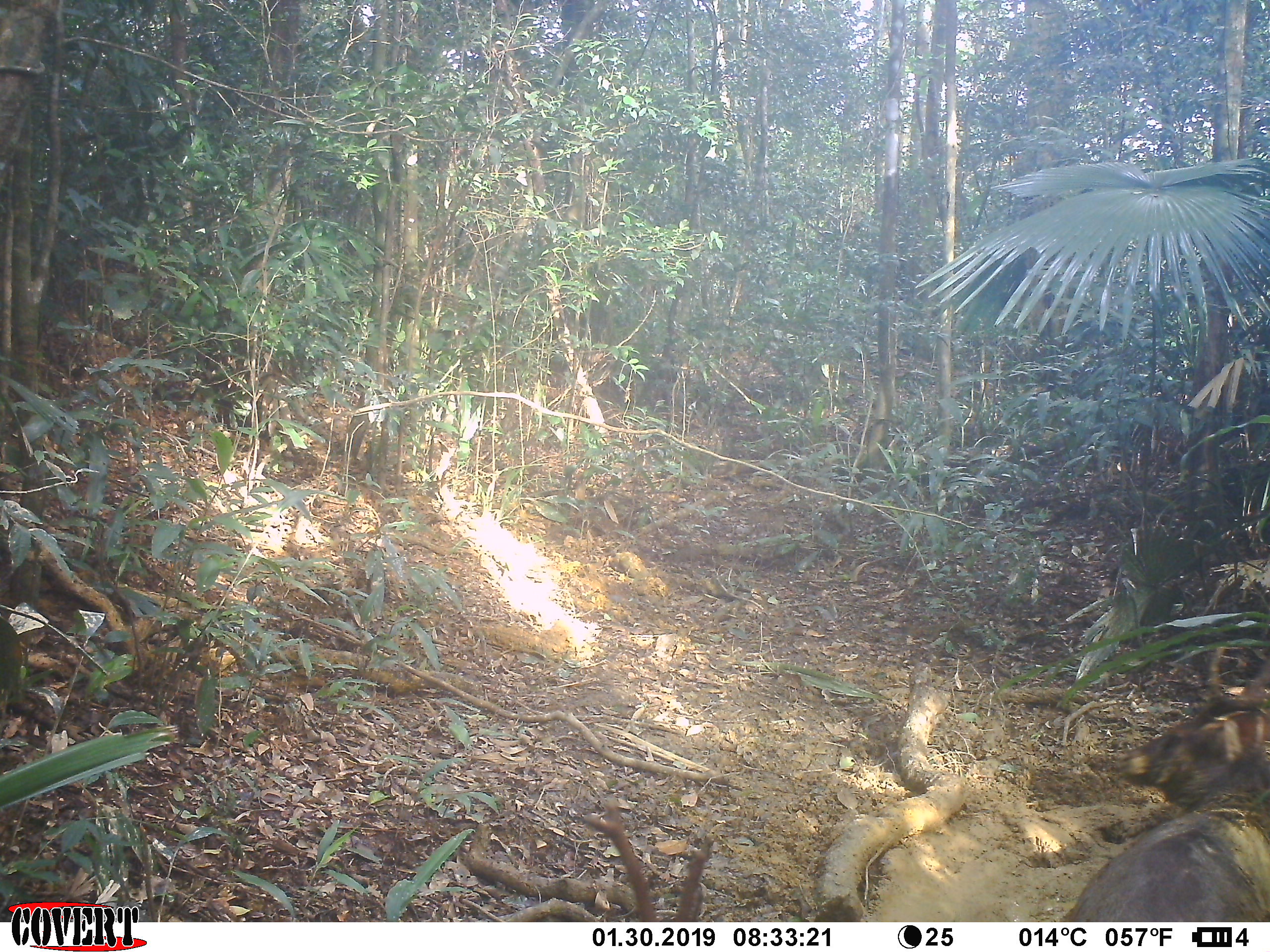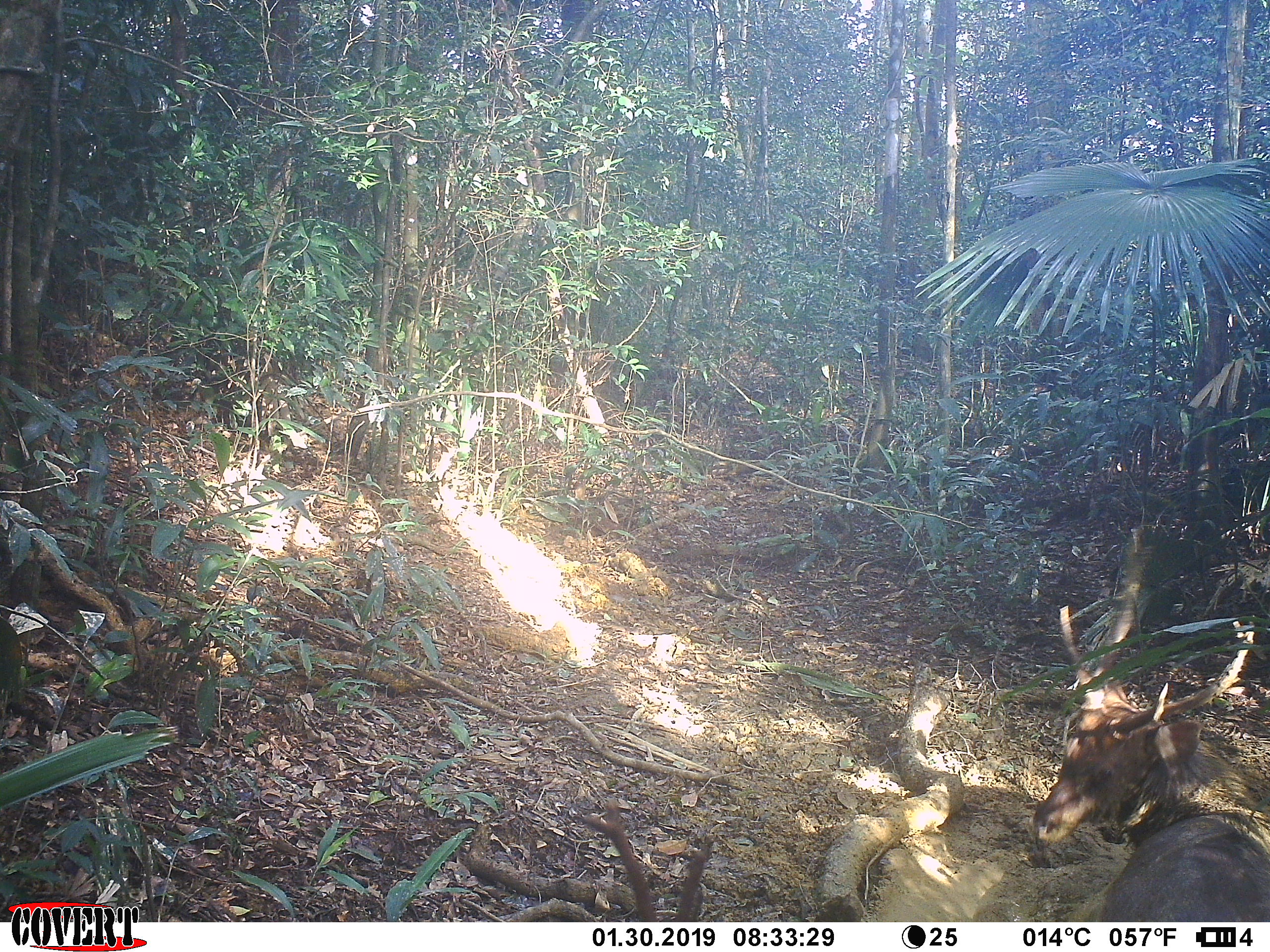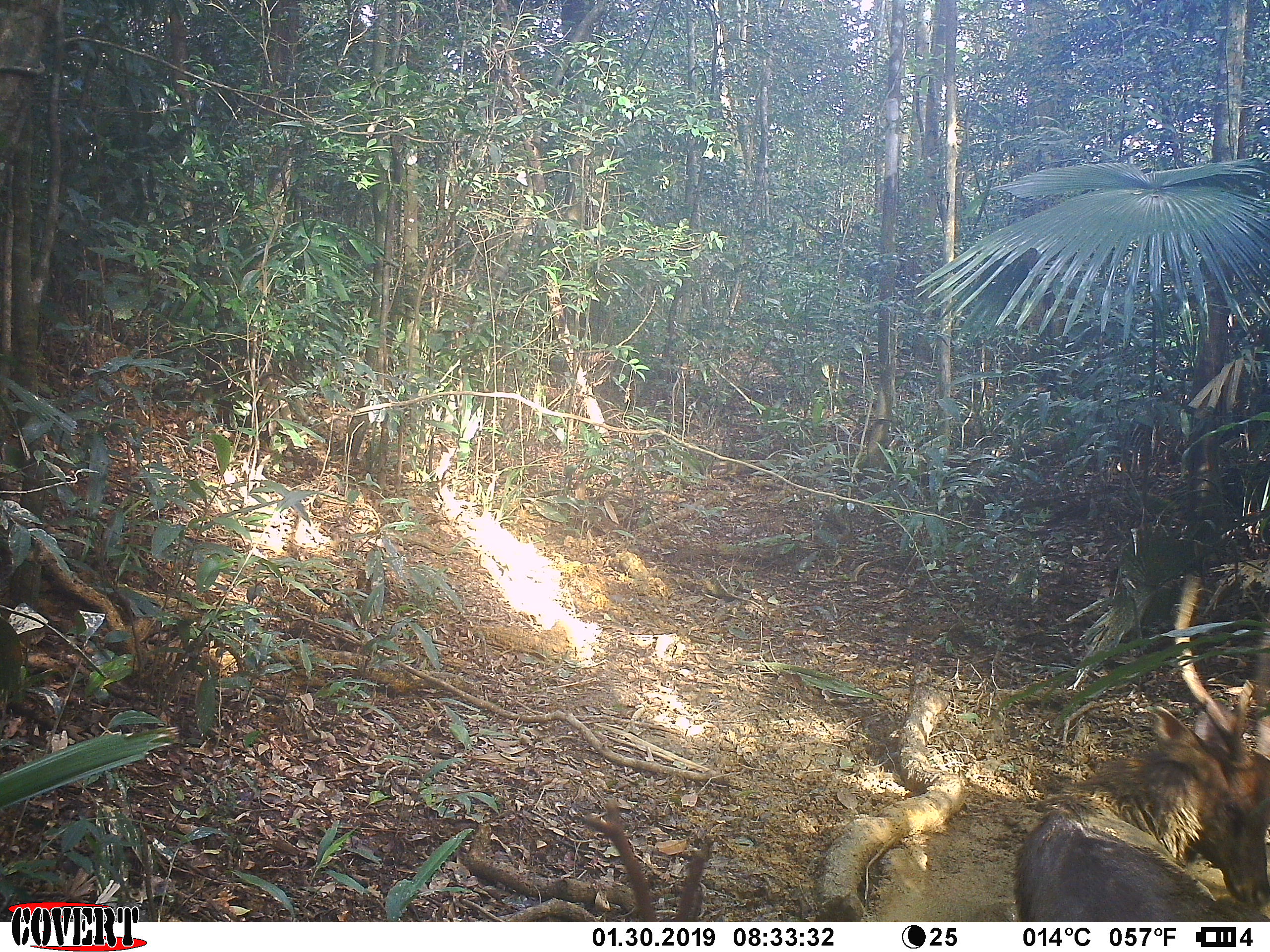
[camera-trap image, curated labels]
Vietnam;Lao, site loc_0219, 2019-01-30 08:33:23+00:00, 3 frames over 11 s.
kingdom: Animalia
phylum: Chordata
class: Mammalia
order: Artiodactyla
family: Cervidae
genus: Rusa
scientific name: Rusa unicolor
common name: sambar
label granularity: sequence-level